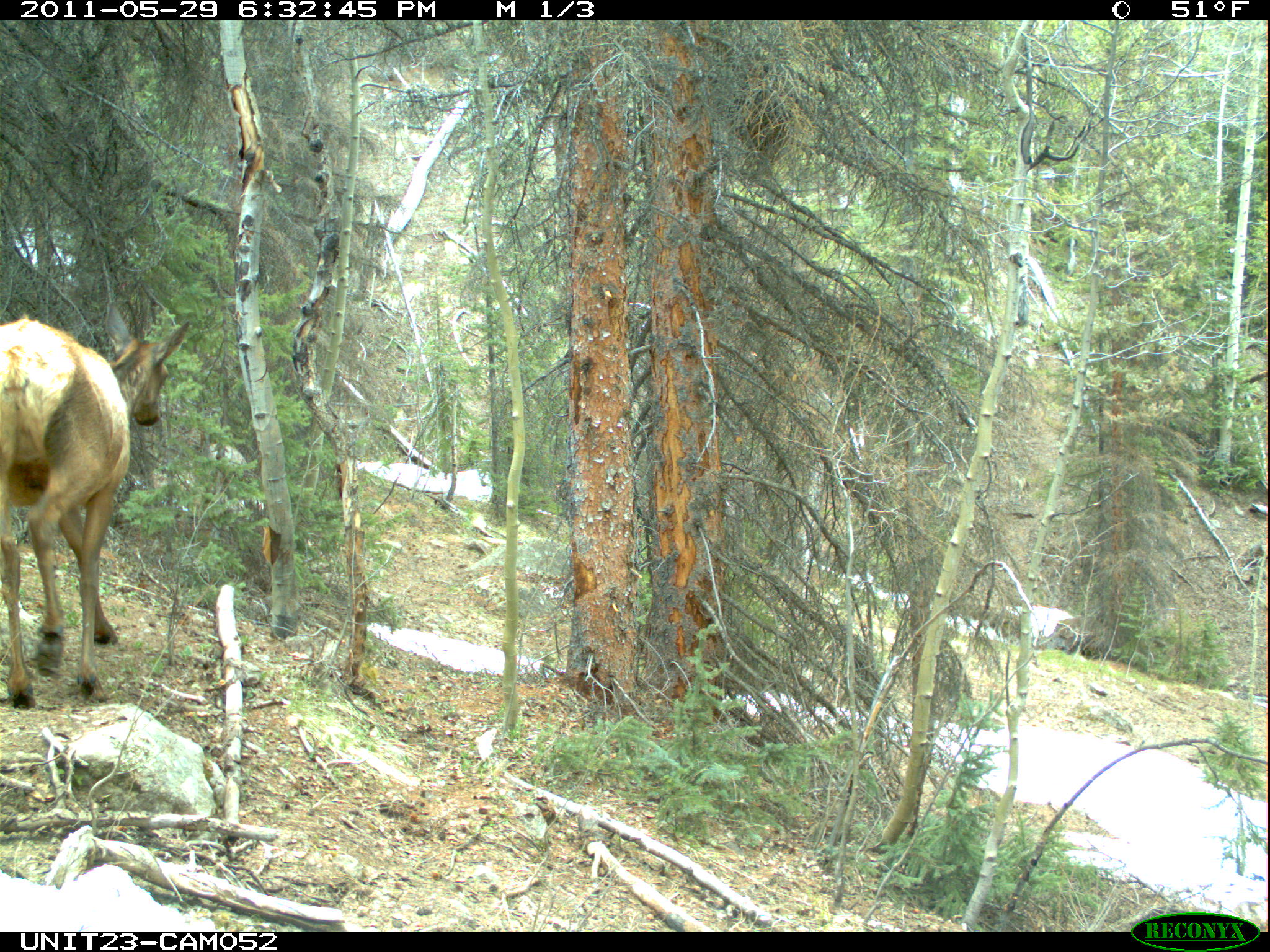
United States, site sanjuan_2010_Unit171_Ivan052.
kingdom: Animalia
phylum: Chordata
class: Mammalia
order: Artiodactyla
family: Cervidae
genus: Cervus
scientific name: Cervus elaphus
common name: red deer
Cervus elaphus (red deer).